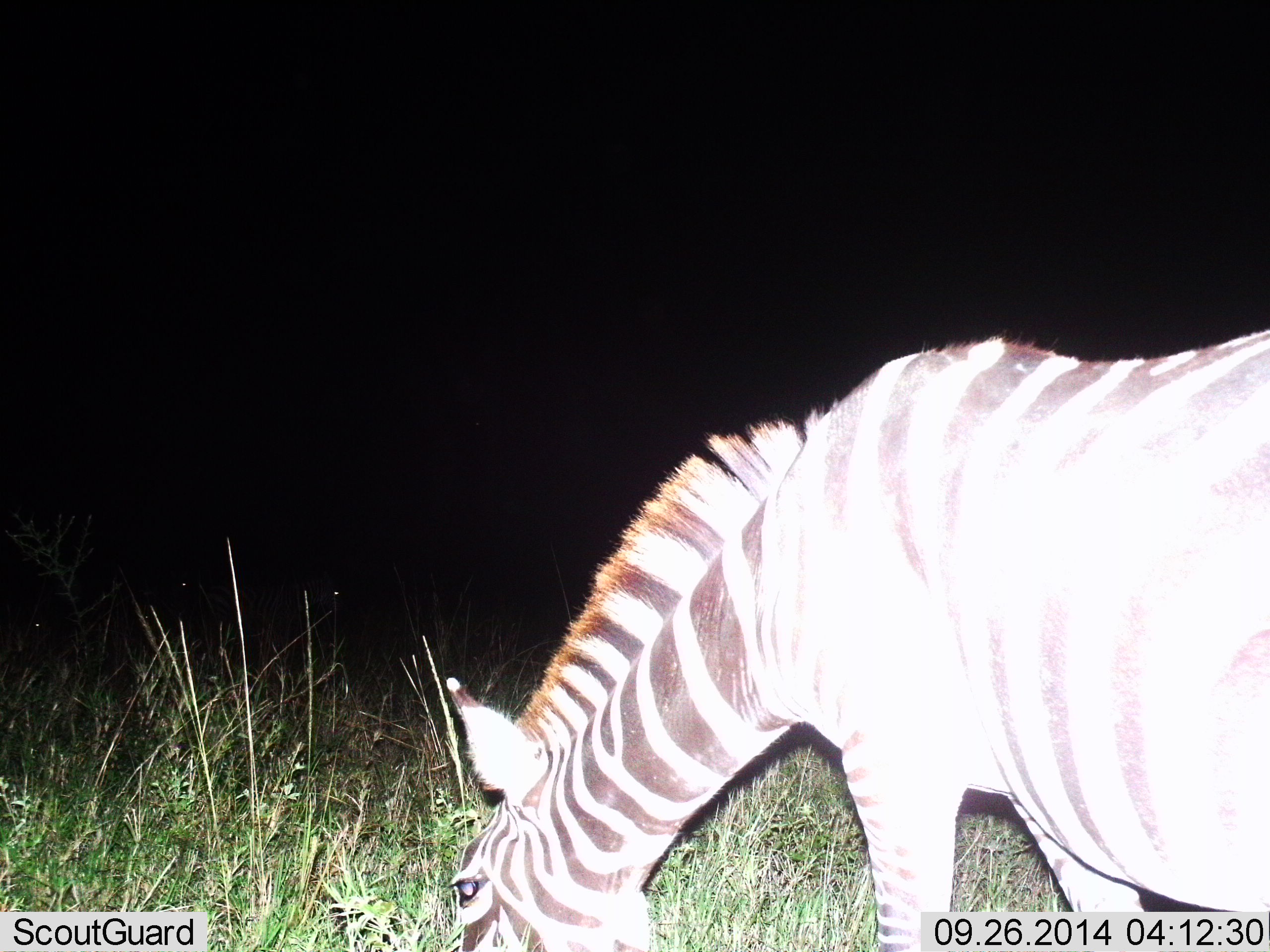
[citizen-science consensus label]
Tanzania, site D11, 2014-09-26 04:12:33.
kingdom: Animalia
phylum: Chordata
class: Mammalia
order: Perissodactyla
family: Equidae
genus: Equus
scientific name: Equus quagga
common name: plains zebra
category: zebra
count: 1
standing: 30%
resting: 0%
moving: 0%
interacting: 0%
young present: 0%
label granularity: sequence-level